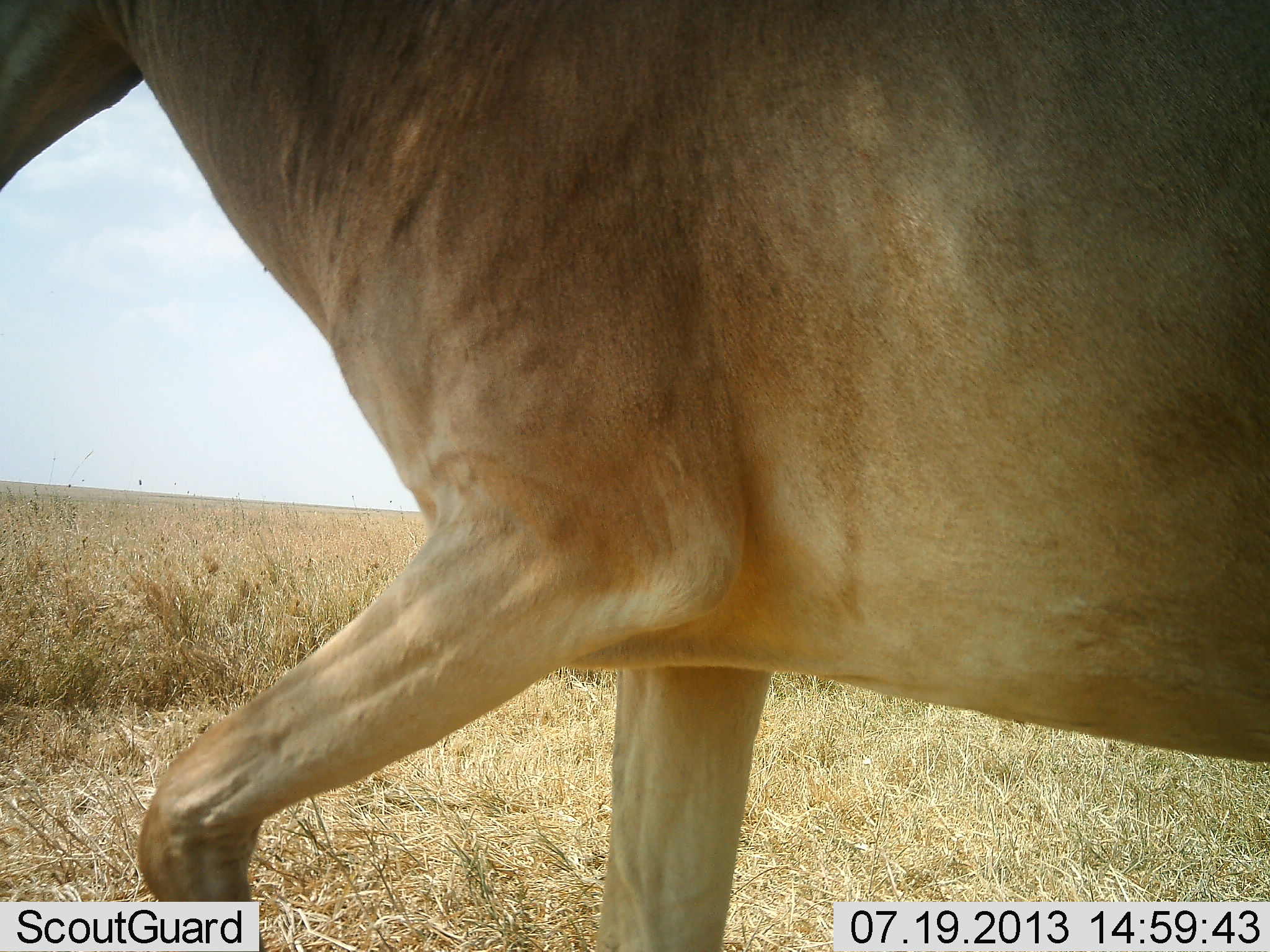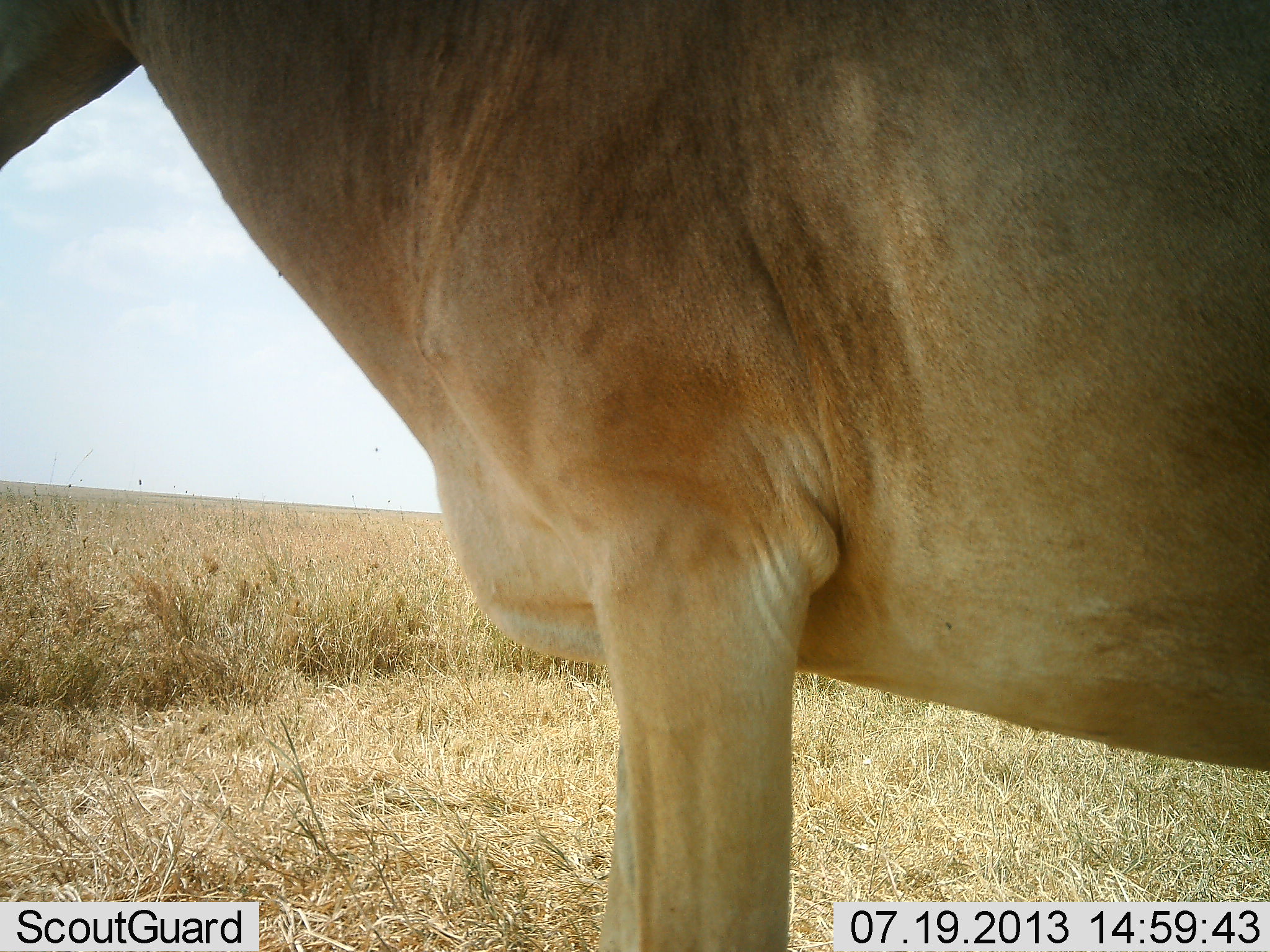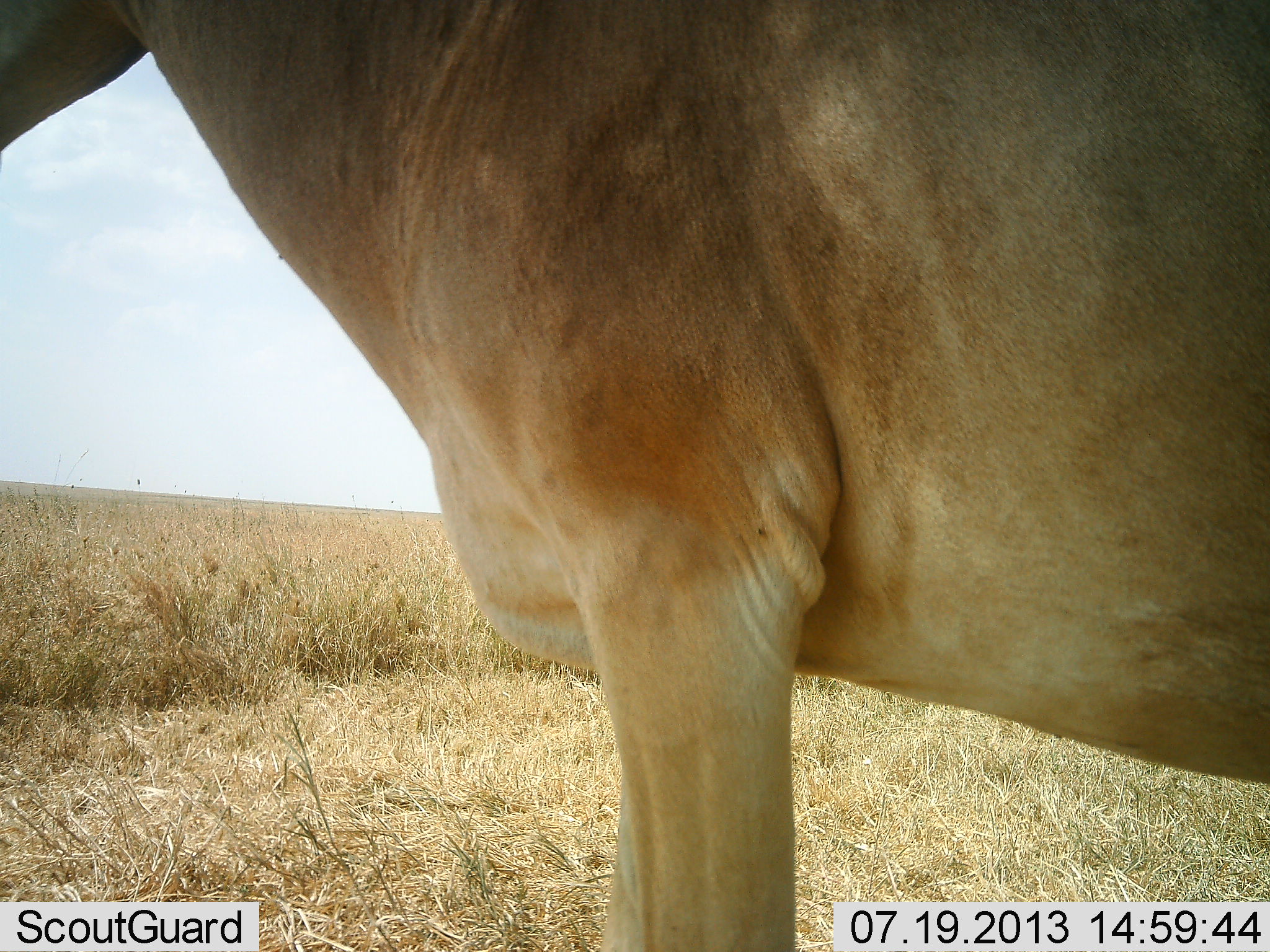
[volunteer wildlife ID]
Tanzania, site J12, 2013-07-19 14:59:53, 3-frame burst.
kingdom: Animalia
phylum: Chordata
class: Mammalia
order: Artiodactyla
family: Bovidae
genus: Alcelaphus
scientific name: Alcelaphus buselaphus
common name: hartebeest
Hartebeest (Alcelaphus buselaphus), count 1. Behavior (volunteer vote fractions): standing 80%, resting 0%, moving 20%, interacting 0%. Young present (vote fraction): 0%. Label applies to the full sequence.